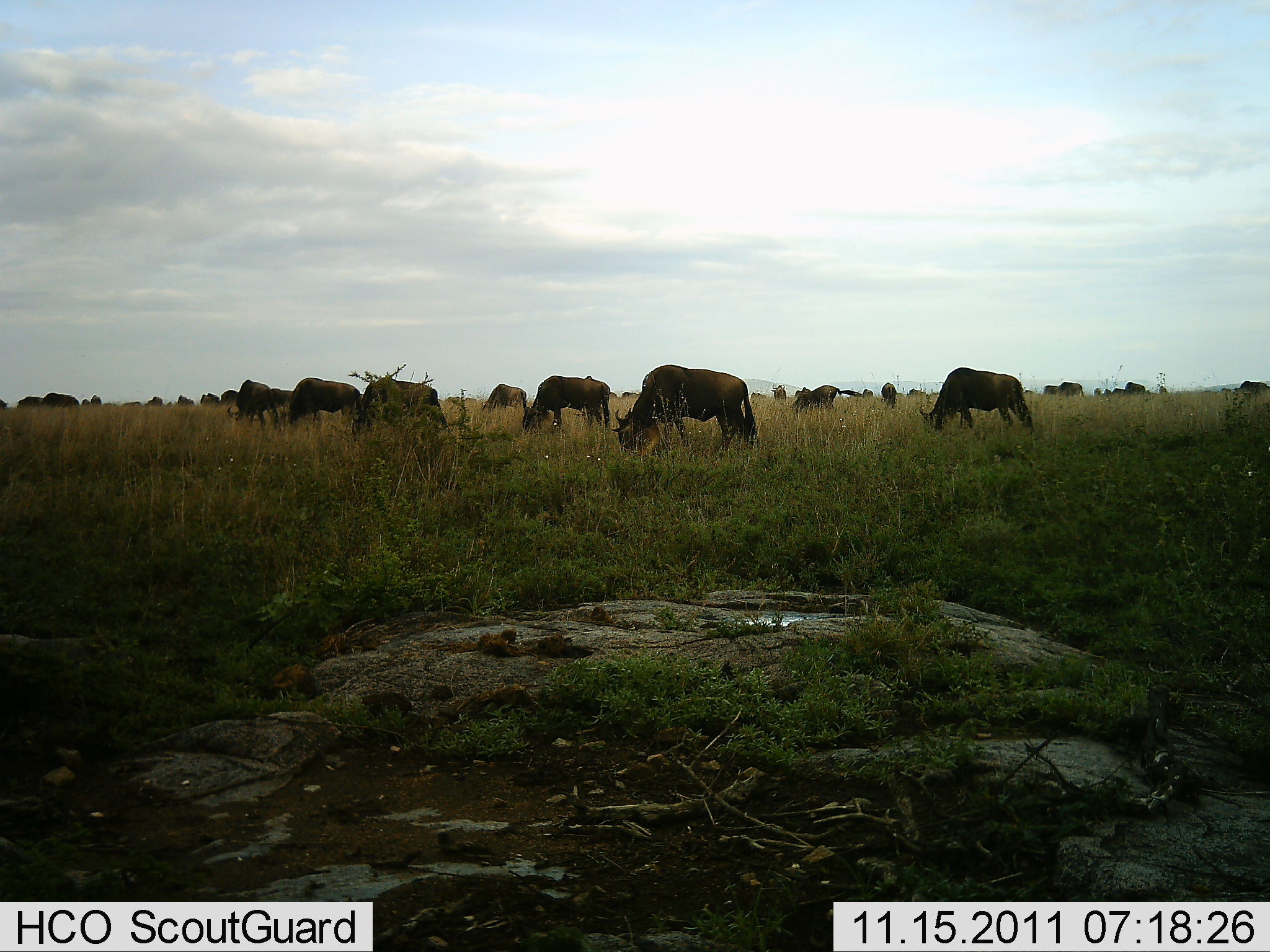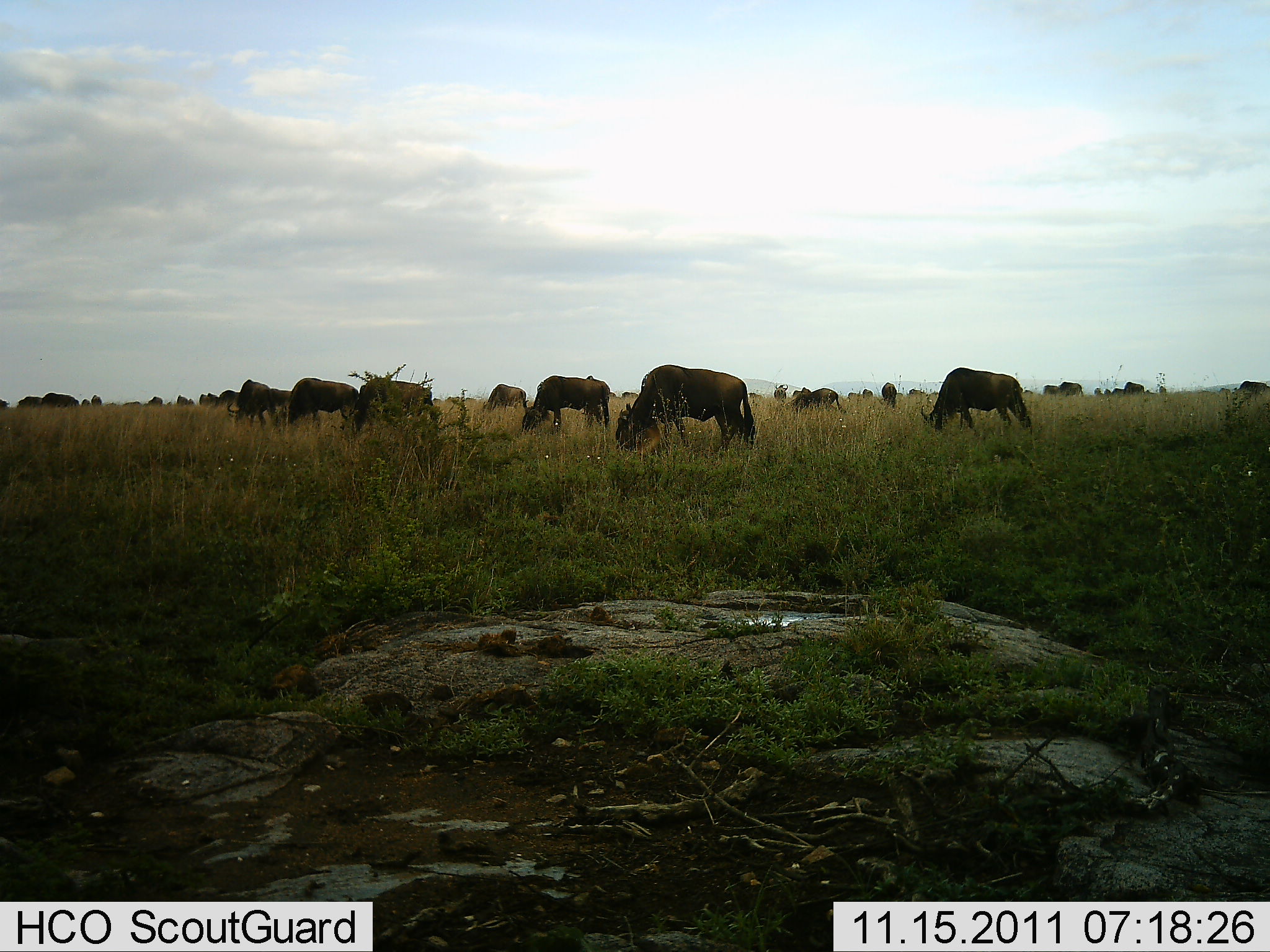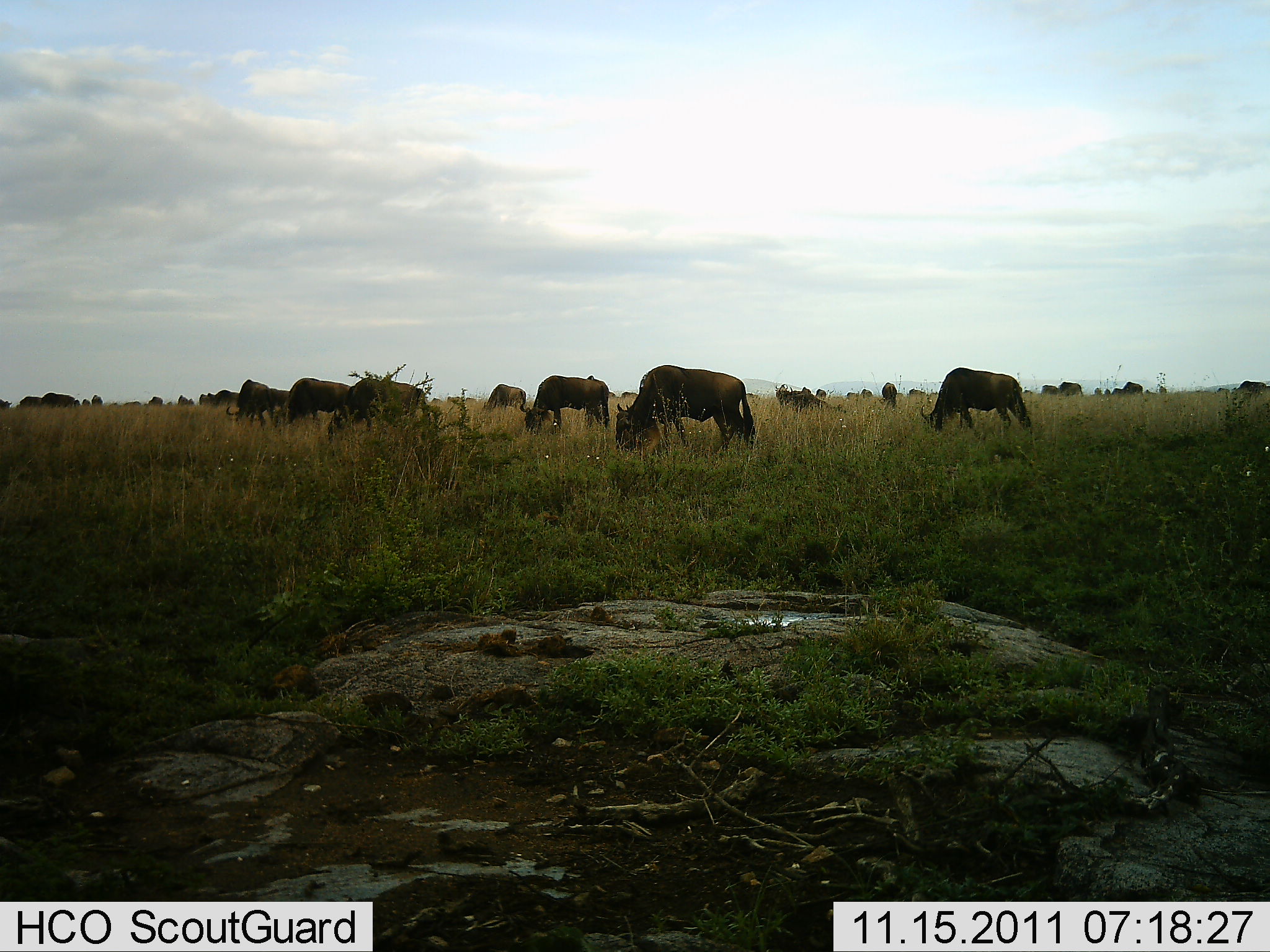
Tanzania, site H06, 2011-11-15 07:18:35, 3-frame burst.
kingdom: Animalia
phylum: Chordata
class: Mammalia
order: Artiodactyla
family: Bovidae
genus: Connochaetes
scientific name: Connochaetes taurinus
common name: blue wildebeest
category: wildebeest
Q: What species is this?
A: Wildebeest (blue wildebeest) (Connochaetes taurinus).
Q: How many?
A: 11-50.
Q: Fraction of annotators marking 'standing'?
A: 21%.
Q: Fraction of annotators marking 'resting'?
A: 0%.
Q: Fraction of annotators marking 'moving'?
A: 14%.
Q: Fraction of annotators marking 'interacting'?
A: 0%.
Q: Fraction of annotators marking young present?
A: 0%.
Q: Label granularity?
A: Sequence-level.